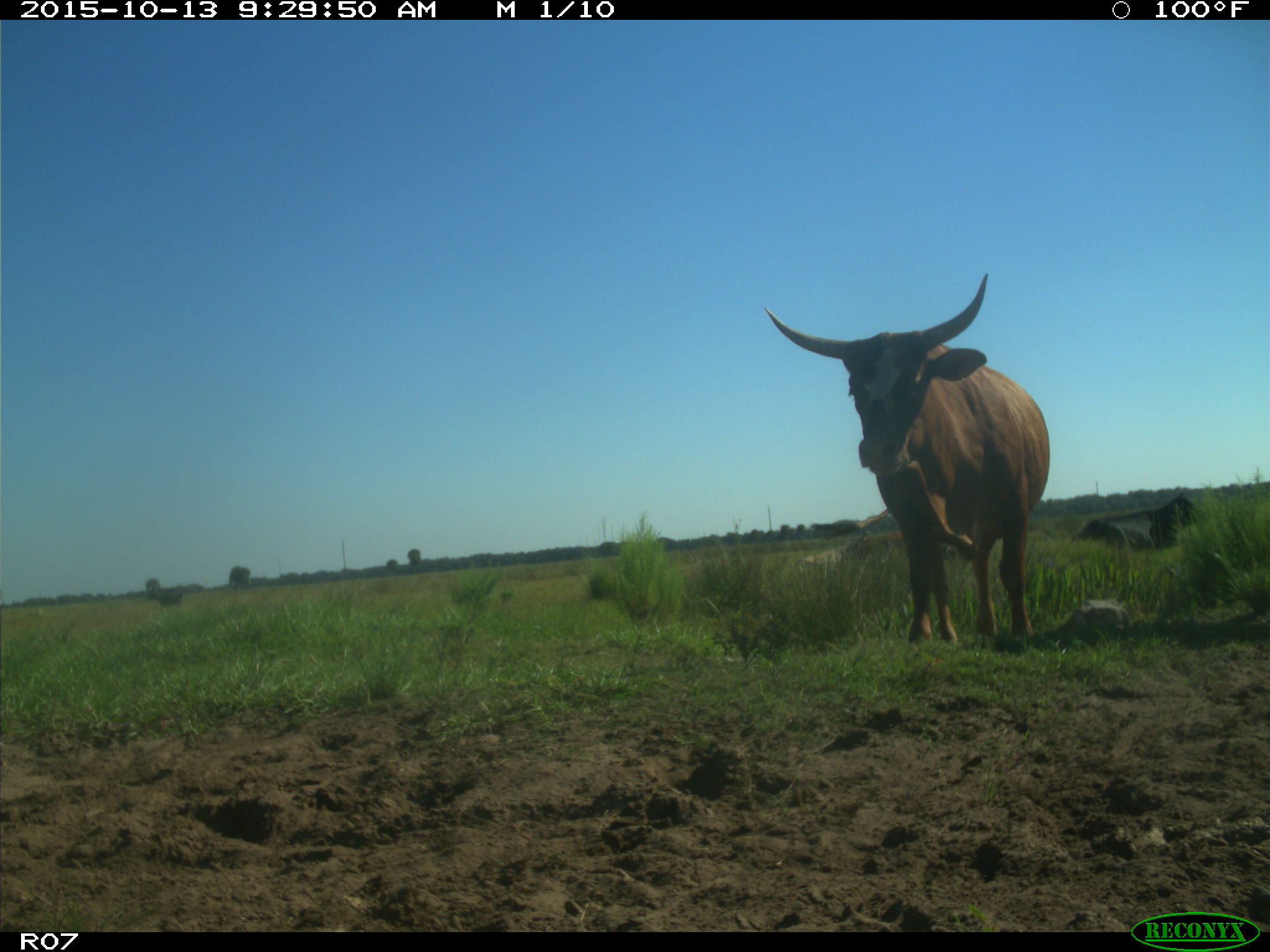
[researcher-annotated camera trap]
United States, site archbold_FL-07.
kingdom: Animalia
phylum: Chordata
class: Mammalia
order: Artiodactyla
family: Bovidae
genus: Bos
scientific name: Bos taurus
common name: domestic cow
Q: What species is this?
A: Bos taurus (domestic cow).